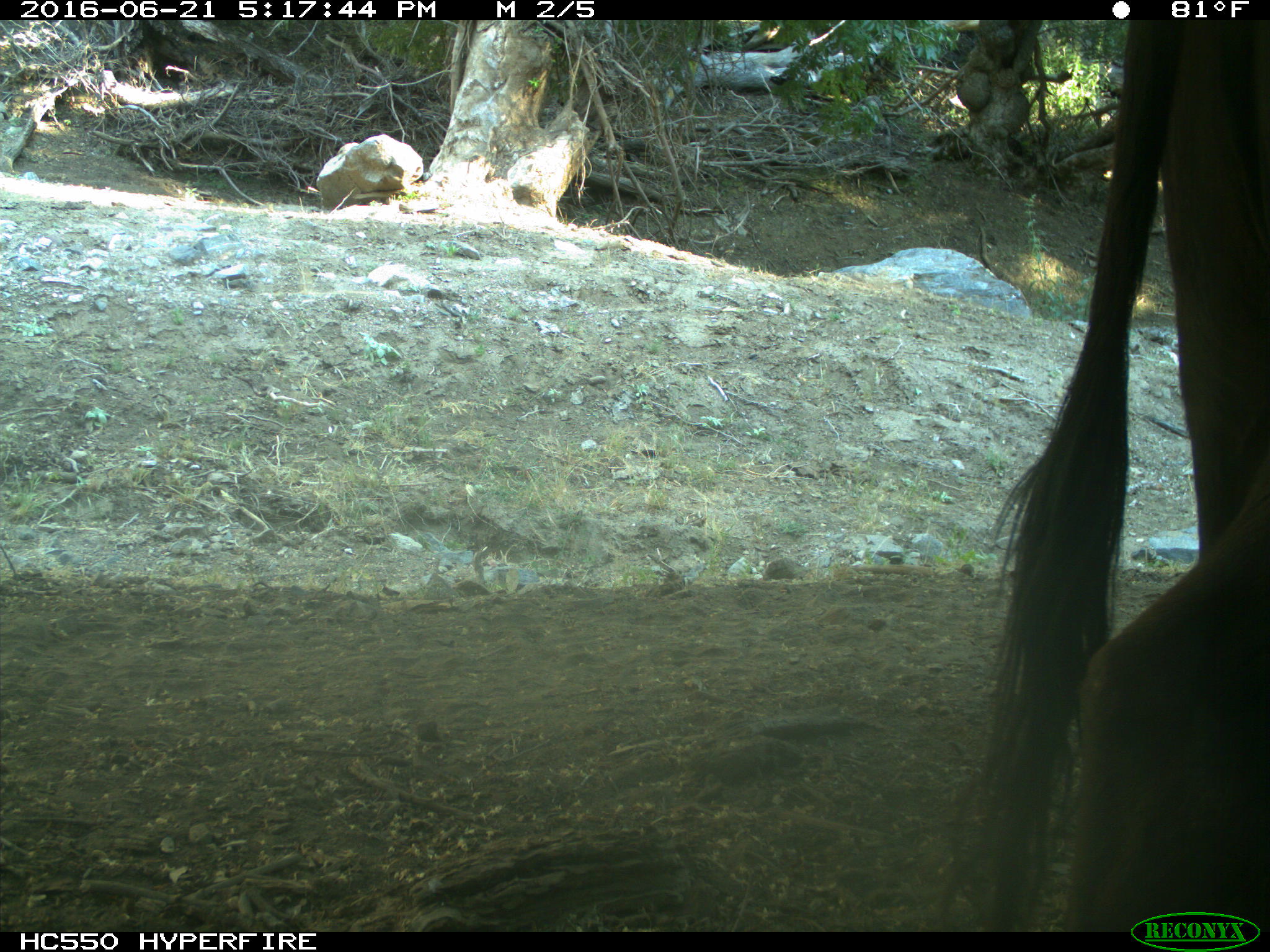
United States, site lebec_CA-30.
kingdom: Animalia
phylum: Chordata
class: Mammalia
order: Artiodactyla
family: Bovidae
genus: Bos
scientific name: Bos taurus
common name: domestic cow